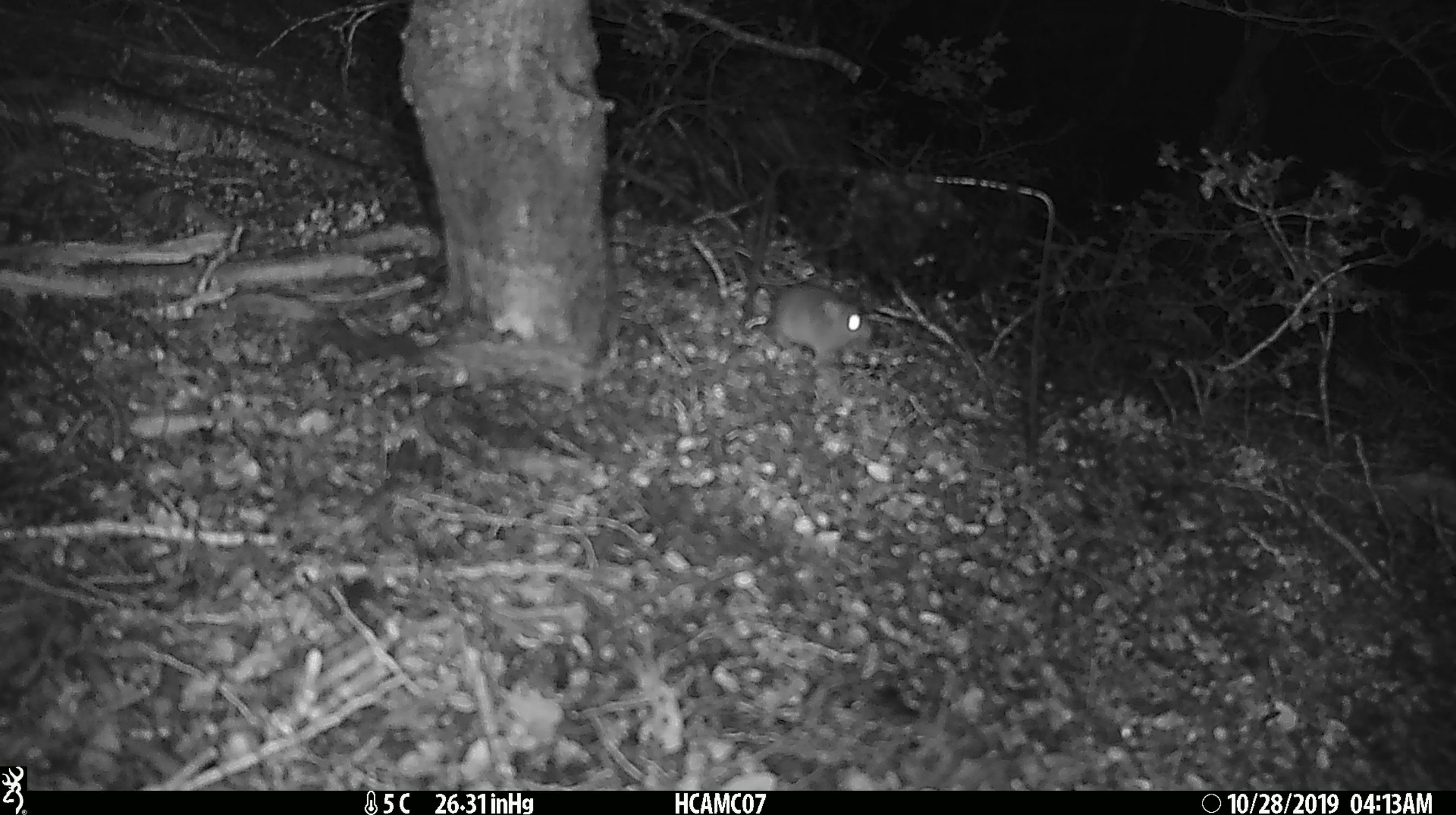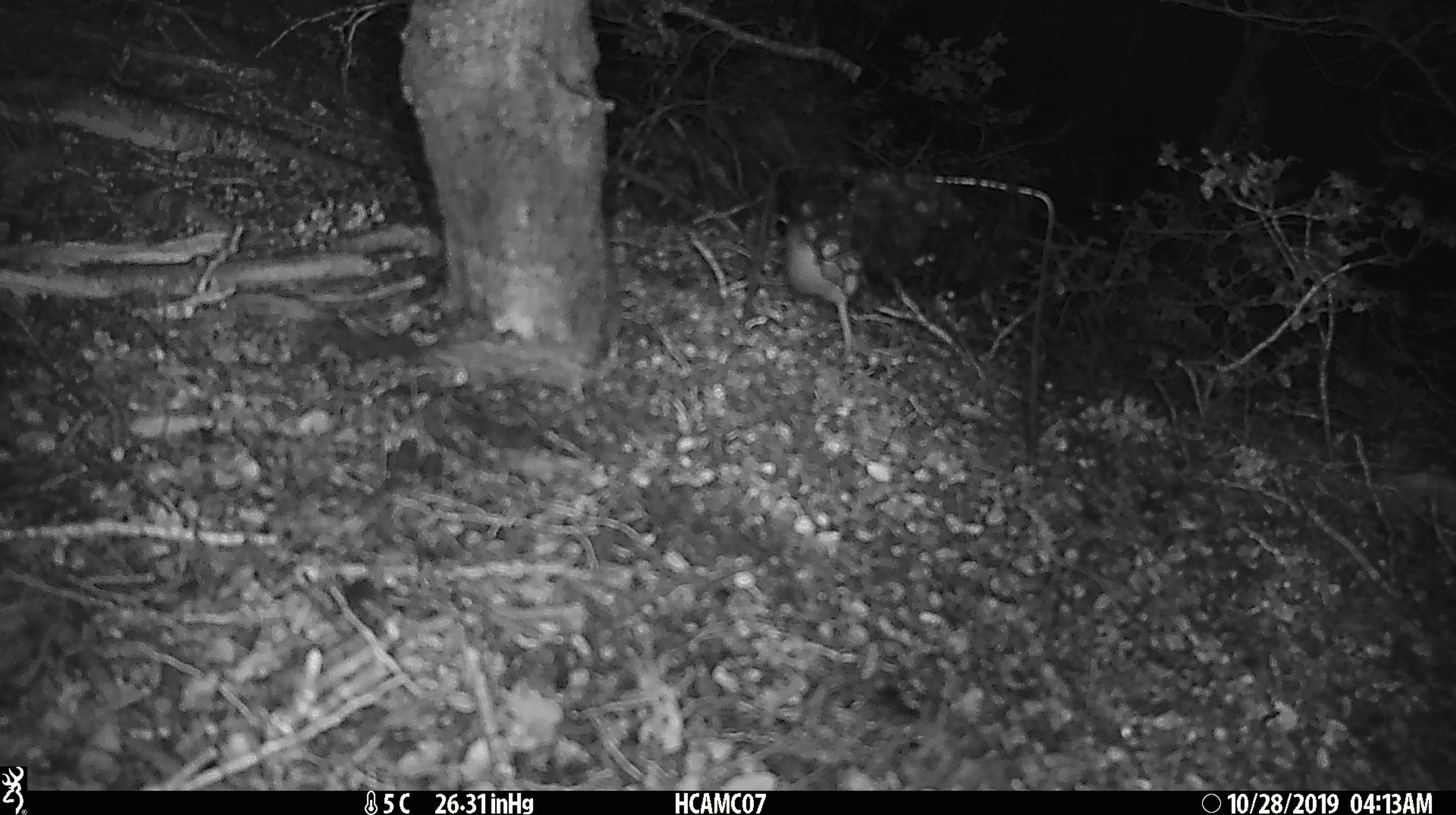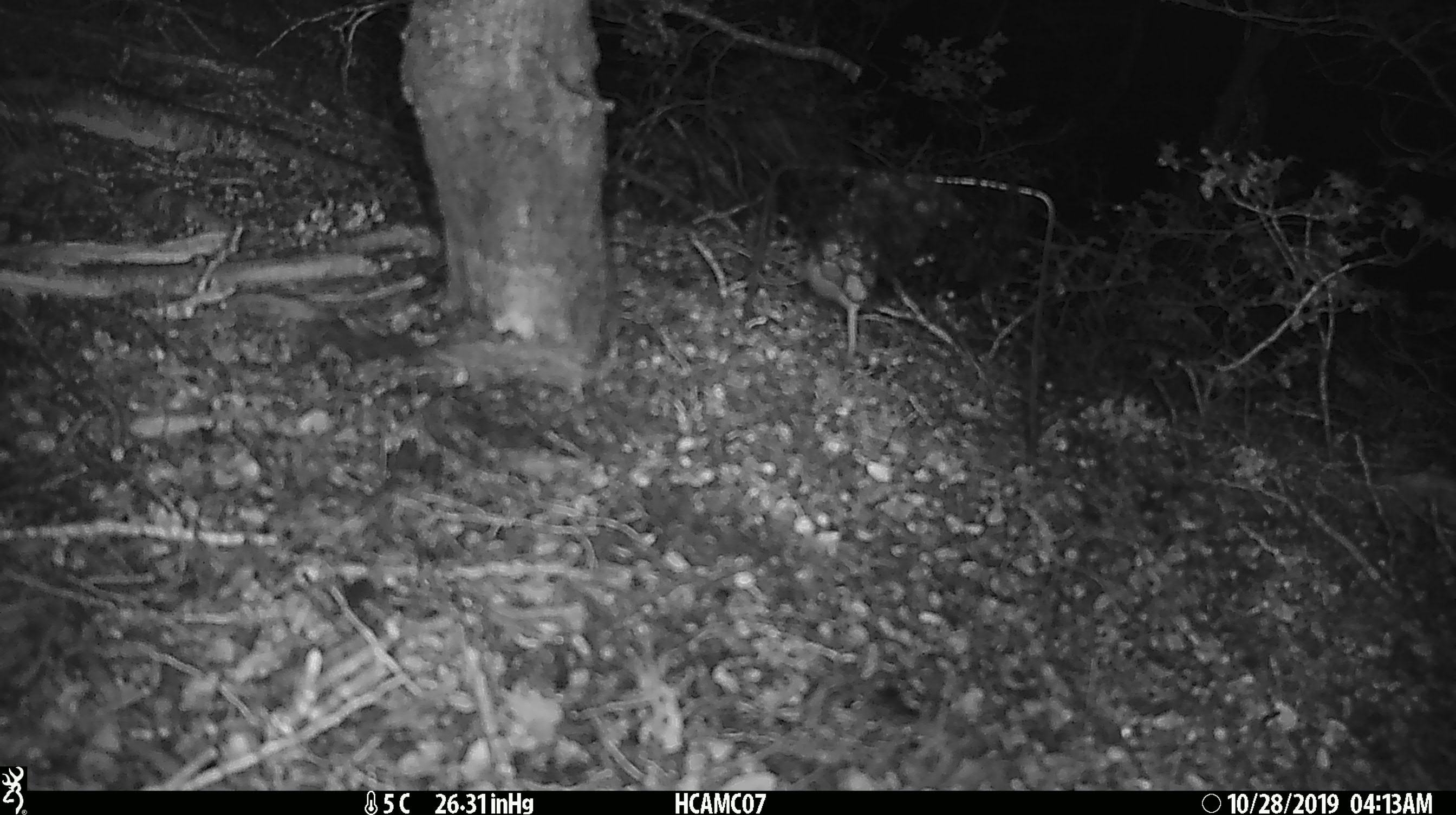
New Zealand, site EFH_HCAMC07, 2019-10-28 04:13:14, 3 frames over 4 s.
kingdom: Animalia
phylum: Chordata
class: Mammalia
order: Rodentia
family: Muridae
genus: Mus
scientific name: Mus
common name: mouse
Mouse (Mus).